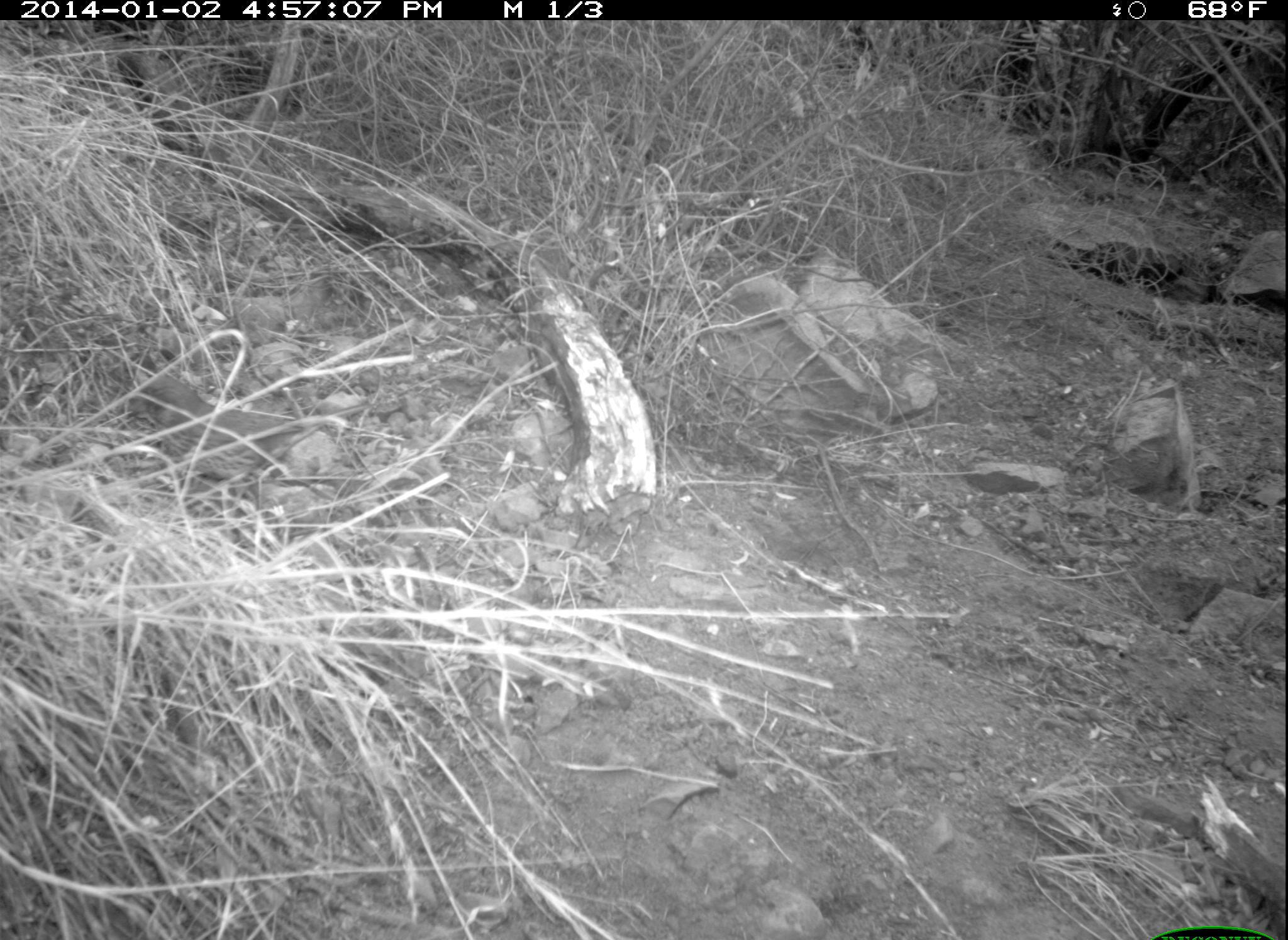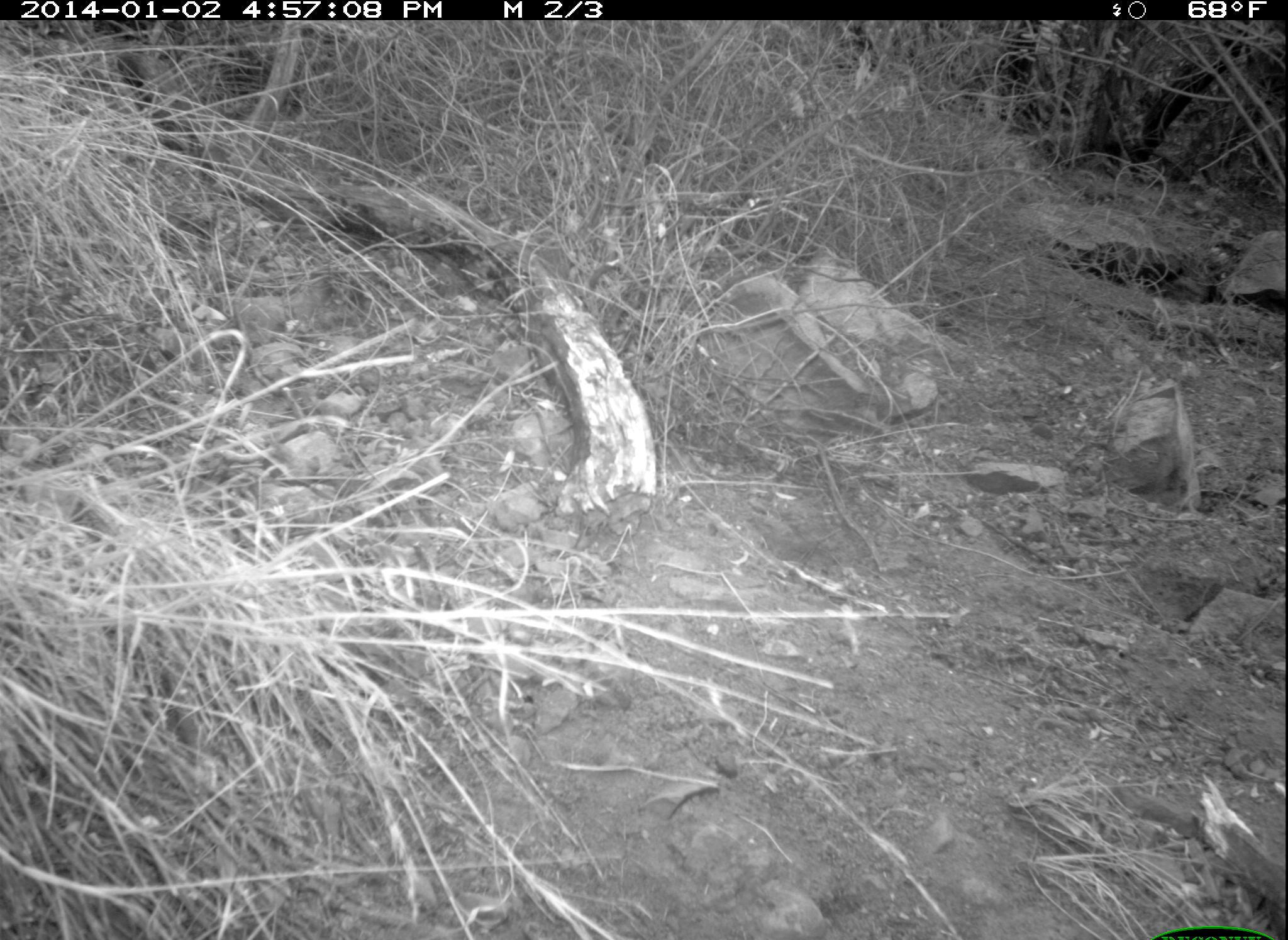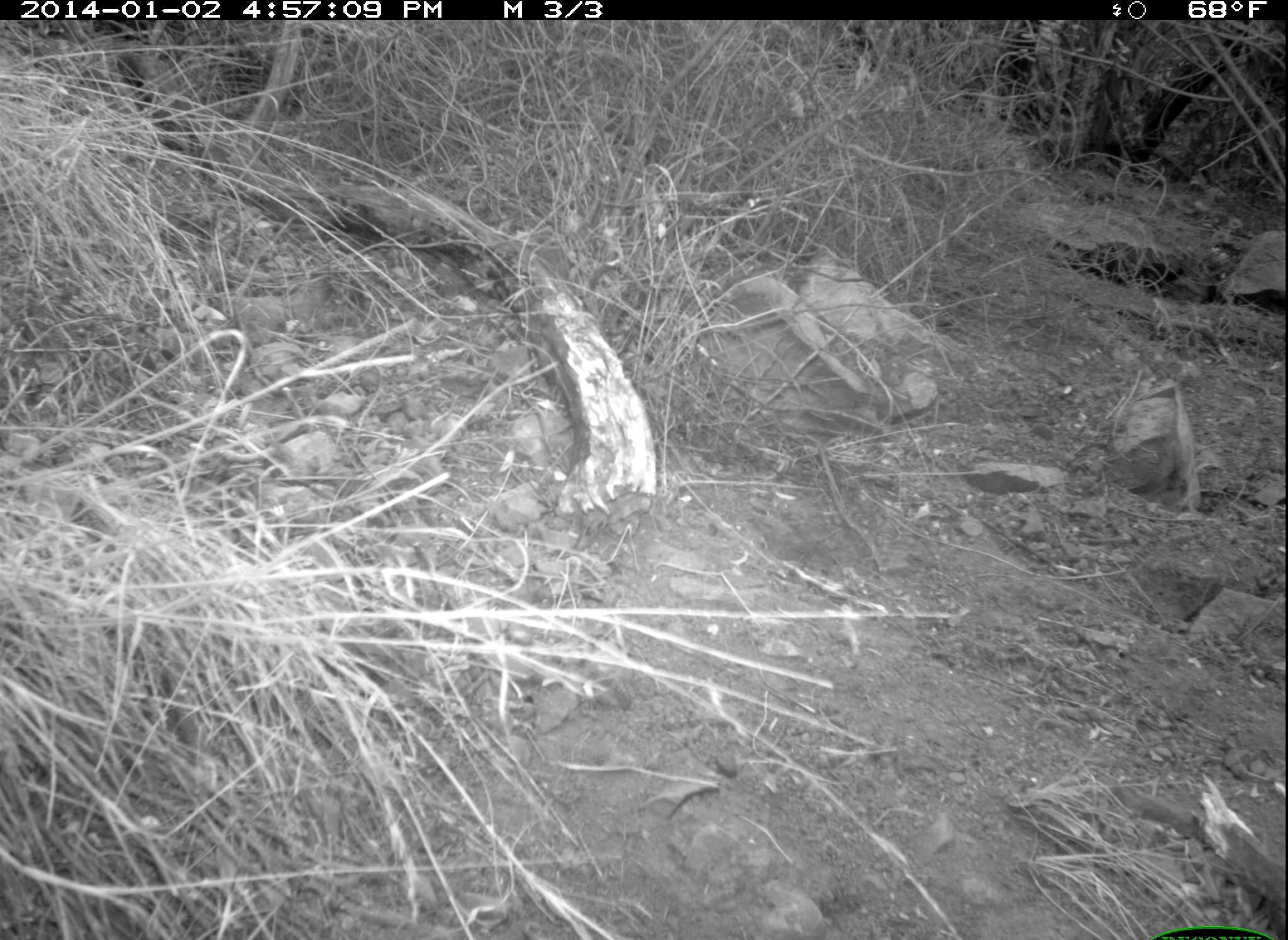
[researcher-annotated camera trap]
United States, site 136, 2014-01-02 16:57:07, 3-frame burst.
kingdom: Animalia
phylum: Chordata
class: Aves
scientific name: Aves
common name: bird